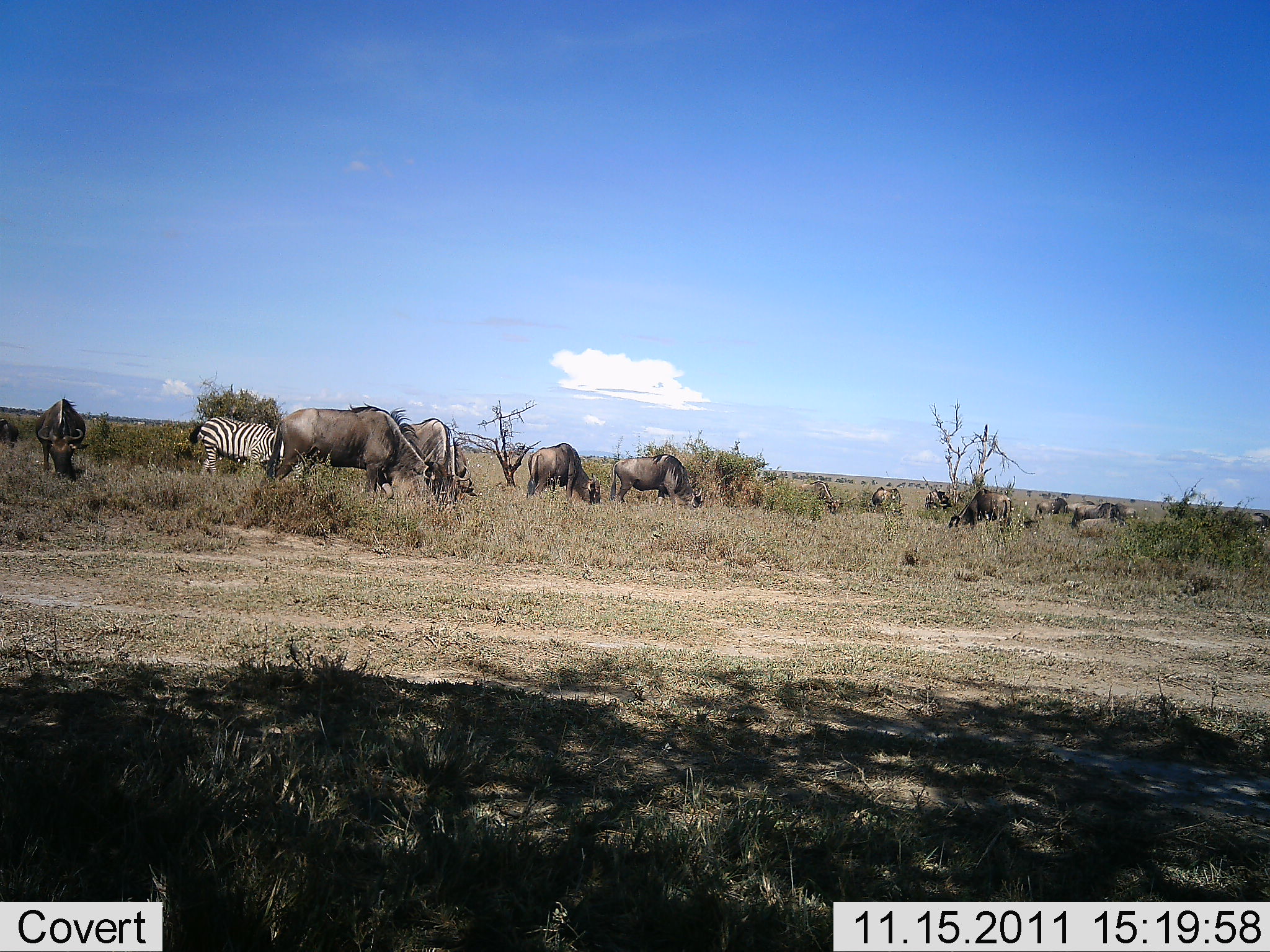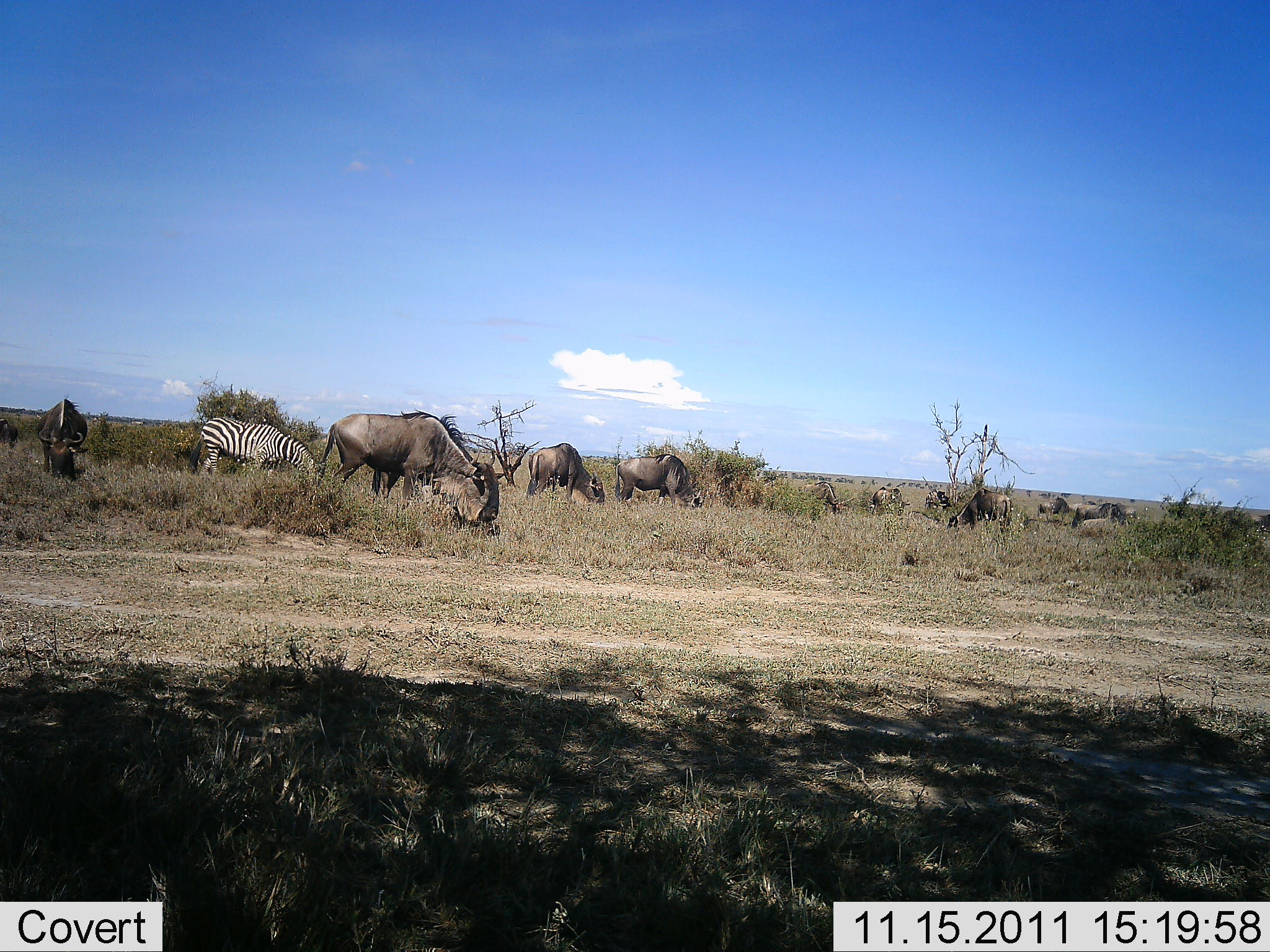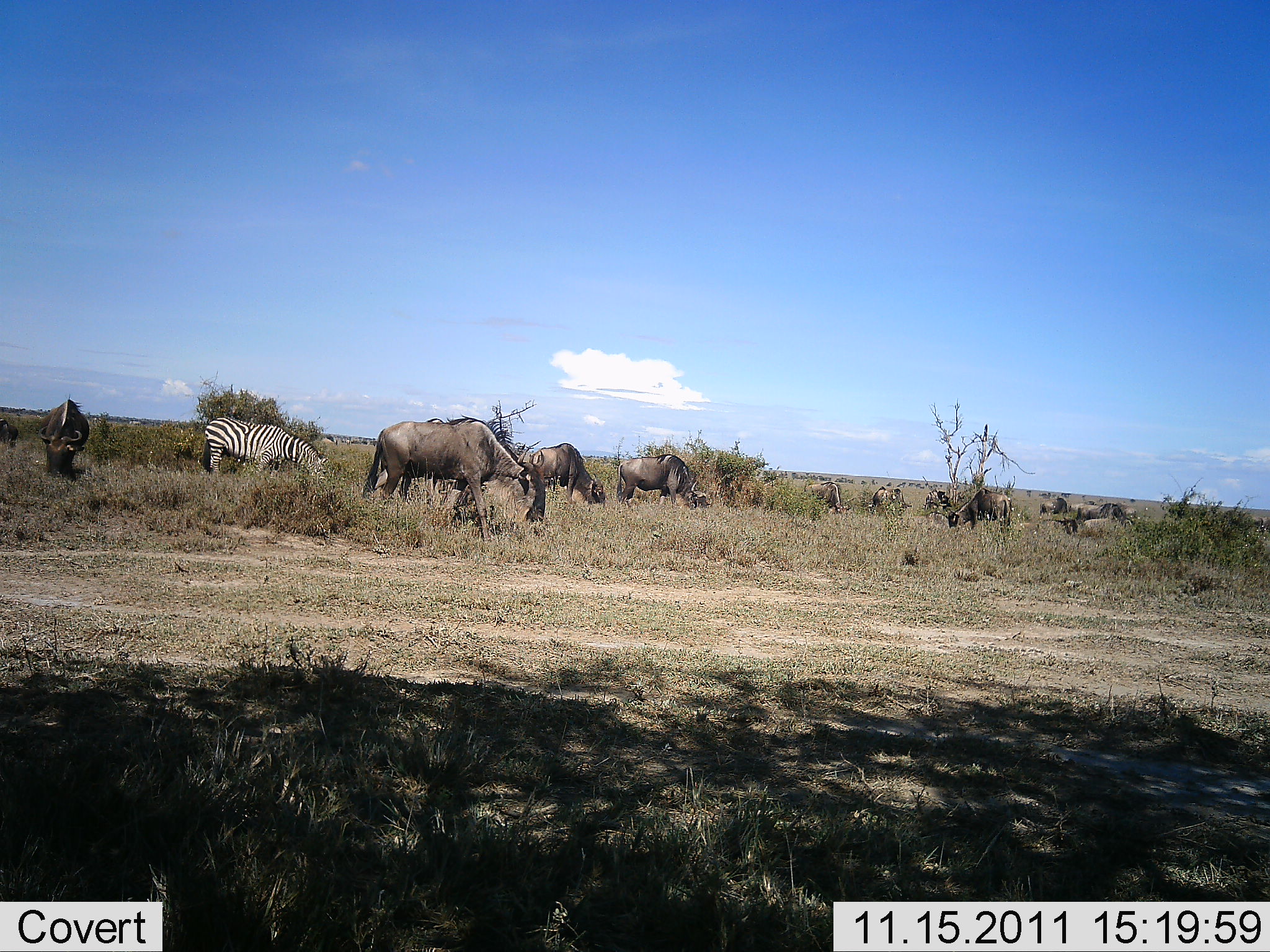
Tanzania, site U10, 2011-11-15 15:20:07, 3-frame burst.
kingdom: Animalia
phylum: Chordata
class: Mammalia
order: Artiodactyla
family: Bovidae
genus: Connochaetes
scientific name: Connochaetes taurinus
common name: blue wildebeest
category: wildebeest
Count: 11-50.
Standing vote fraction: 42%.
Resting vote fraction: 0%.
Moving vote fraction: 33%.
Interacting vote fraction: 0%.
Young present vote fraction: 0%.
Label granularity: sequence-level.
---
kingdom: Animalia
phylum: Chordata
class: Mammalia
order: Perissodactyla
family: Equidae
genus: Equus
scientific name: Equus quagga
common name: plains zebra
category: zebra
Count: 1.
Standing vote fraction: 0%.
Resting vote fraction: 0%.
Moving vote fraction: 0%.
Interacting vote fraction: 0%.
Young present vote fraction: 0%.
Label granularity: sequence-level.